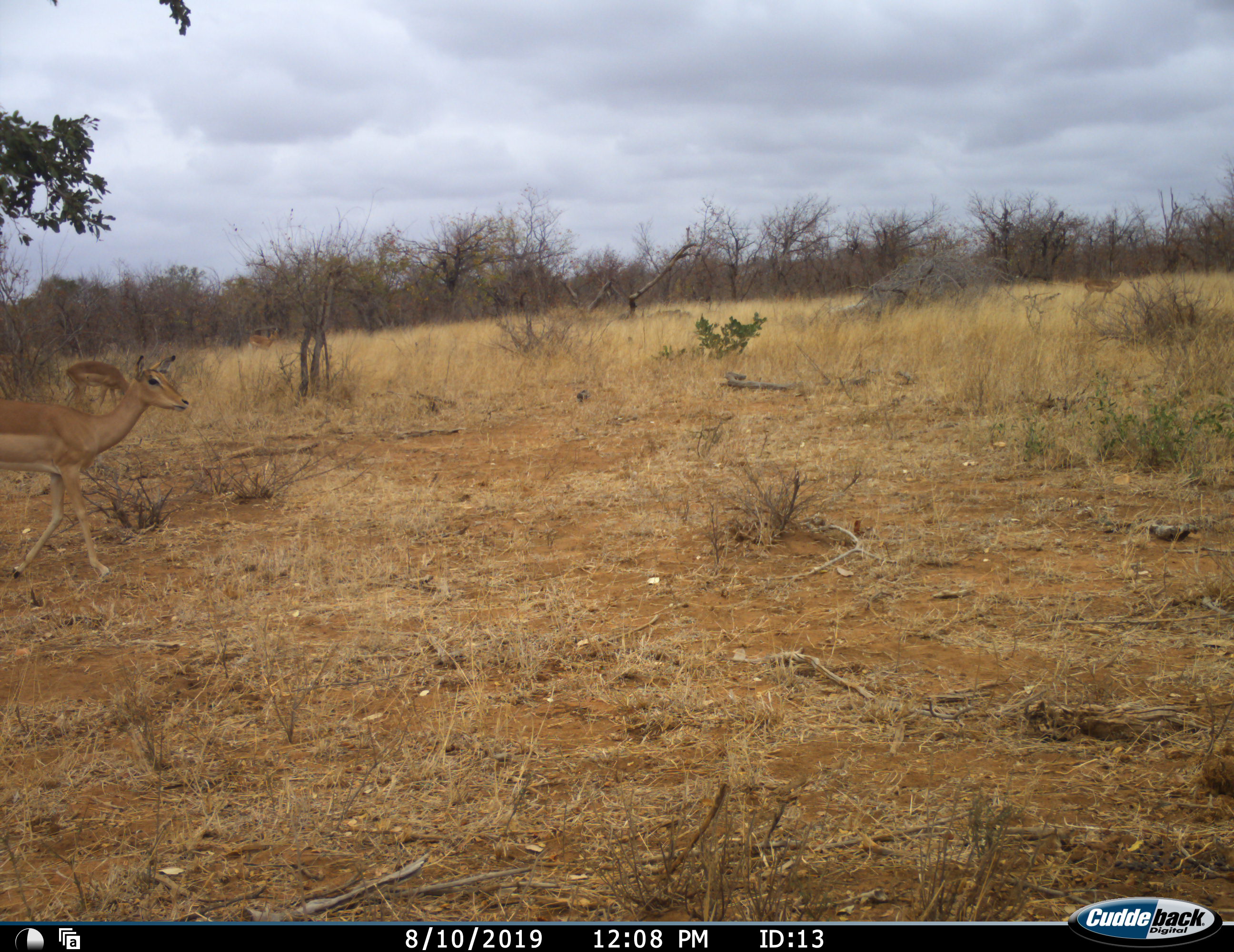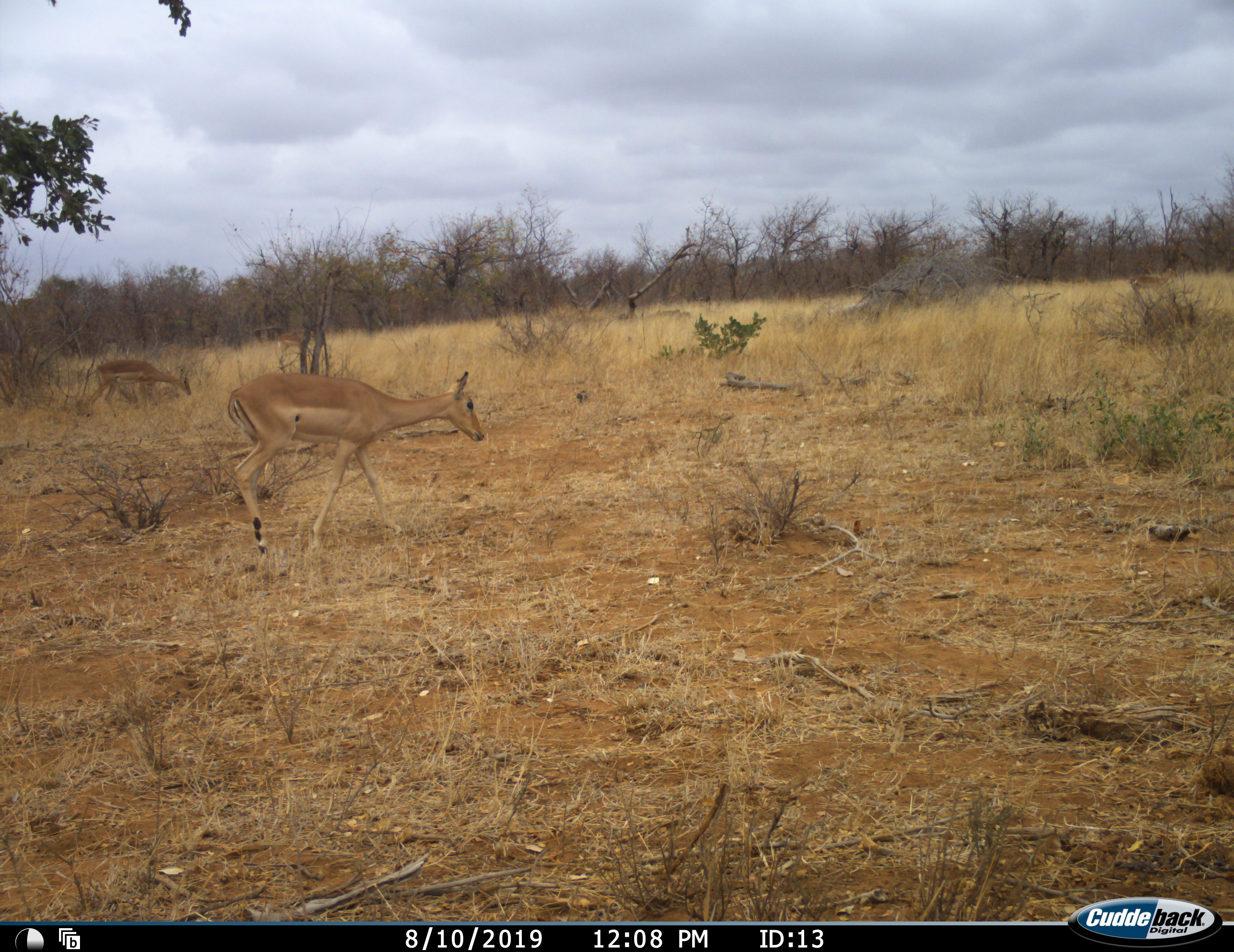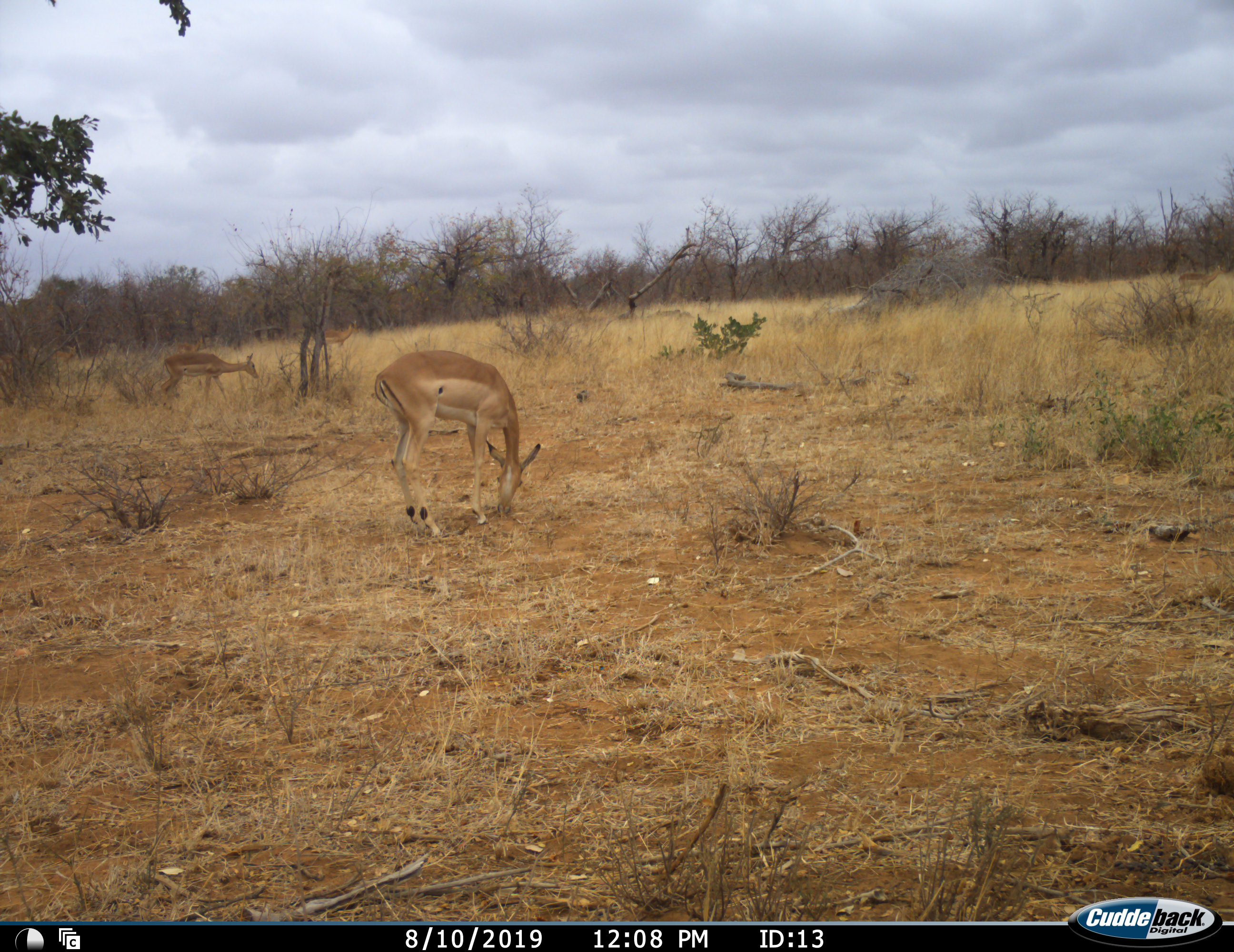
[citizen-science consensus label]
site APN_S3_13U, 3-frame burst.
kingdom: Animalia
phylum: Chordata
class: Mammalia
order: Artiodactyla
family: Bovidae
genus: Aepyceros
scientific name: Aepyceros melampus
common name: impala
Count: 5.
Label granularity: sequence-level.